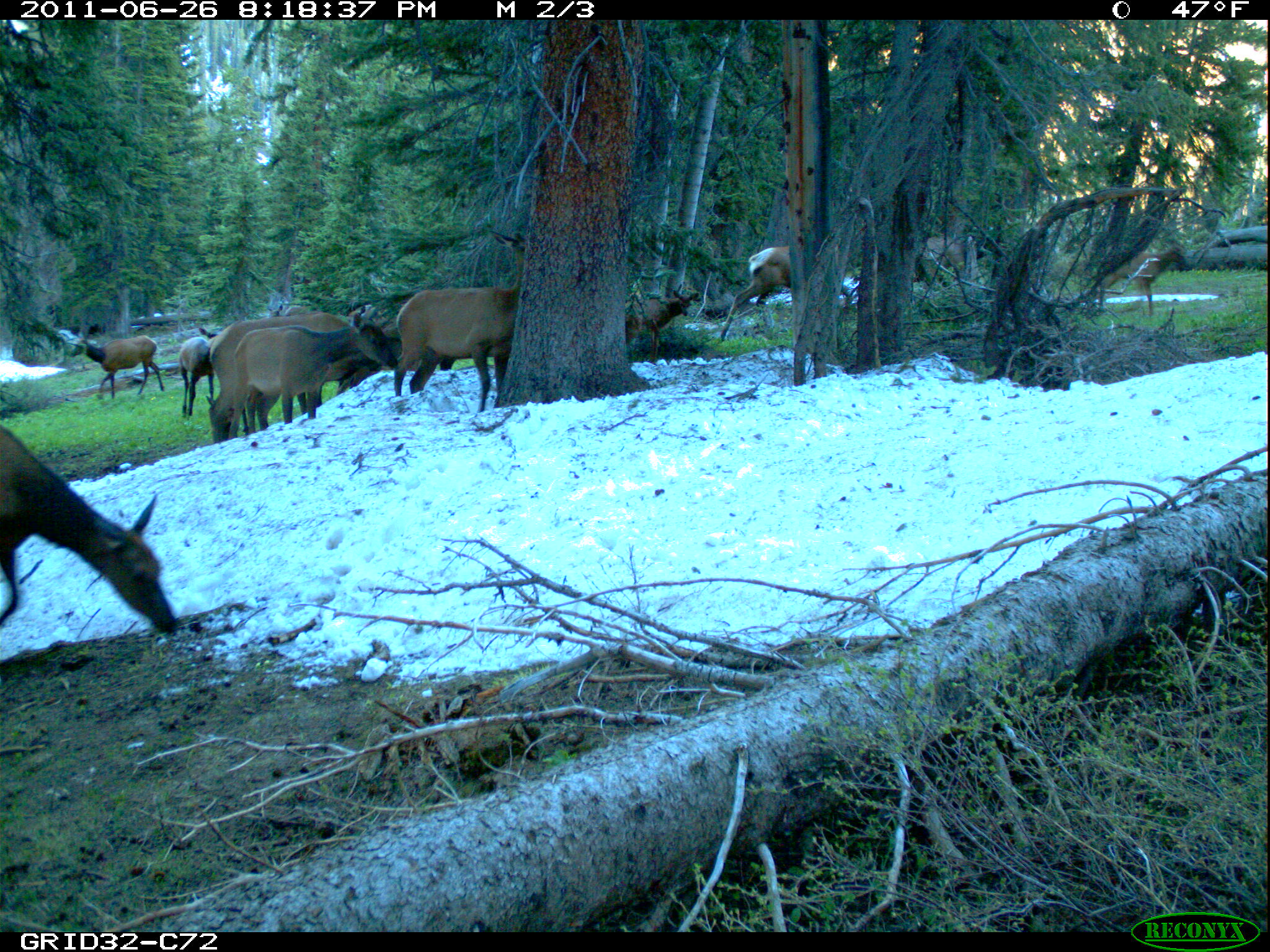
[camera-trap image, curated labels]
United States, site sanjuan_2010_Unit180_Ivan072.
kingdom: Animalia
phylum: Chordata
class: Mammalia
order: Artiodactyla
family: Cervidae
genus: Cervus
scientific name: Cervus elaphus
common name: red deer